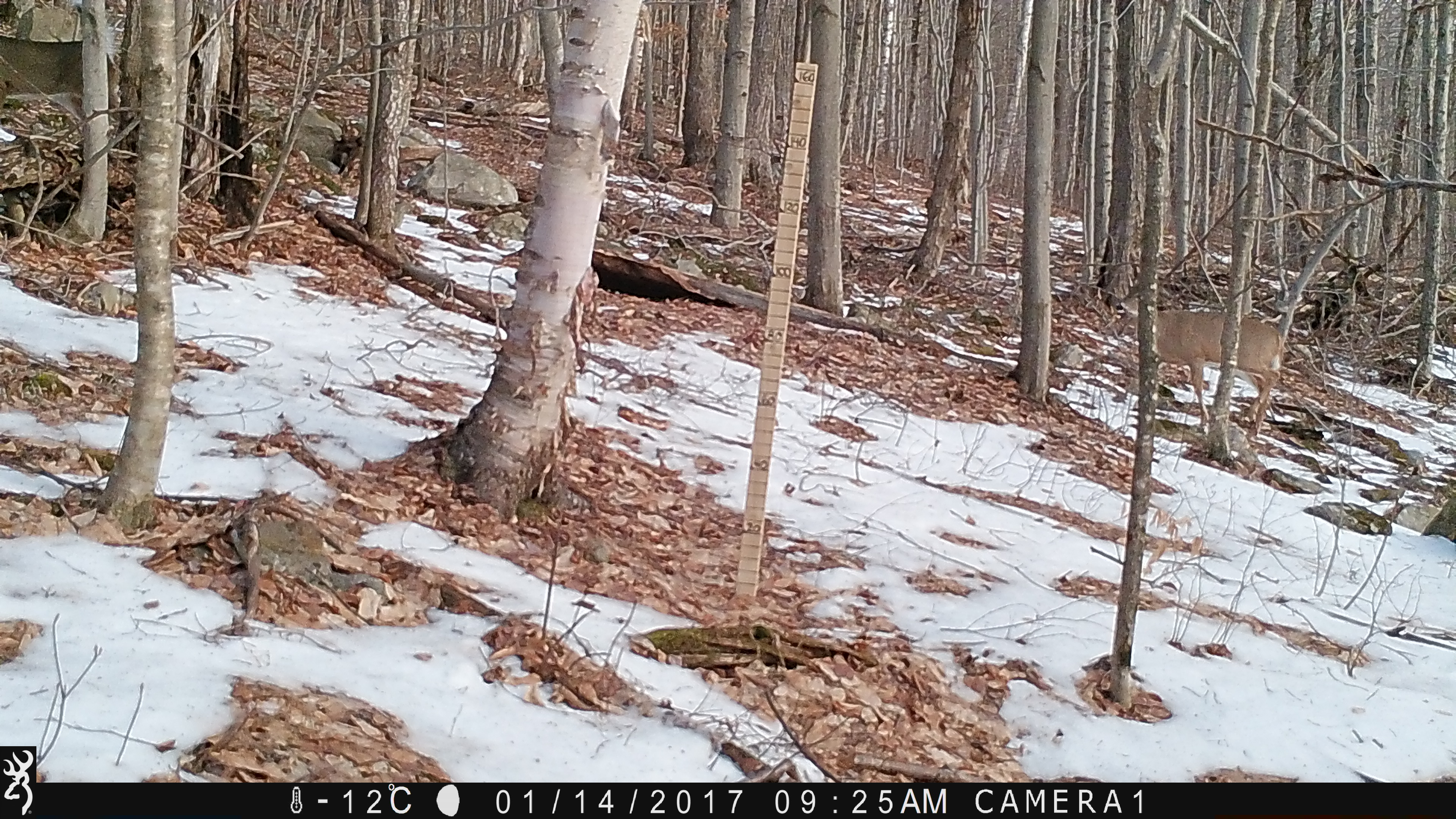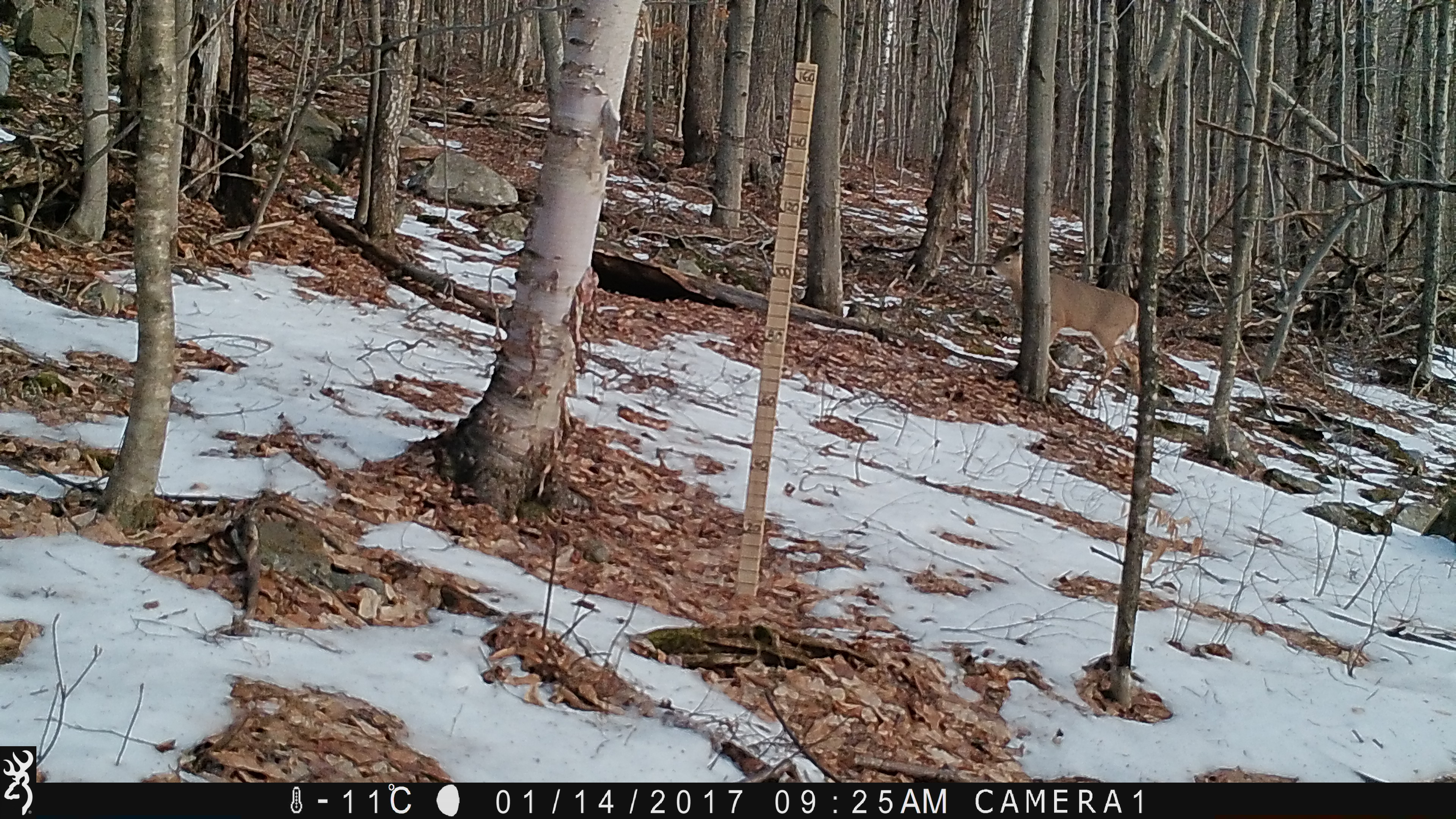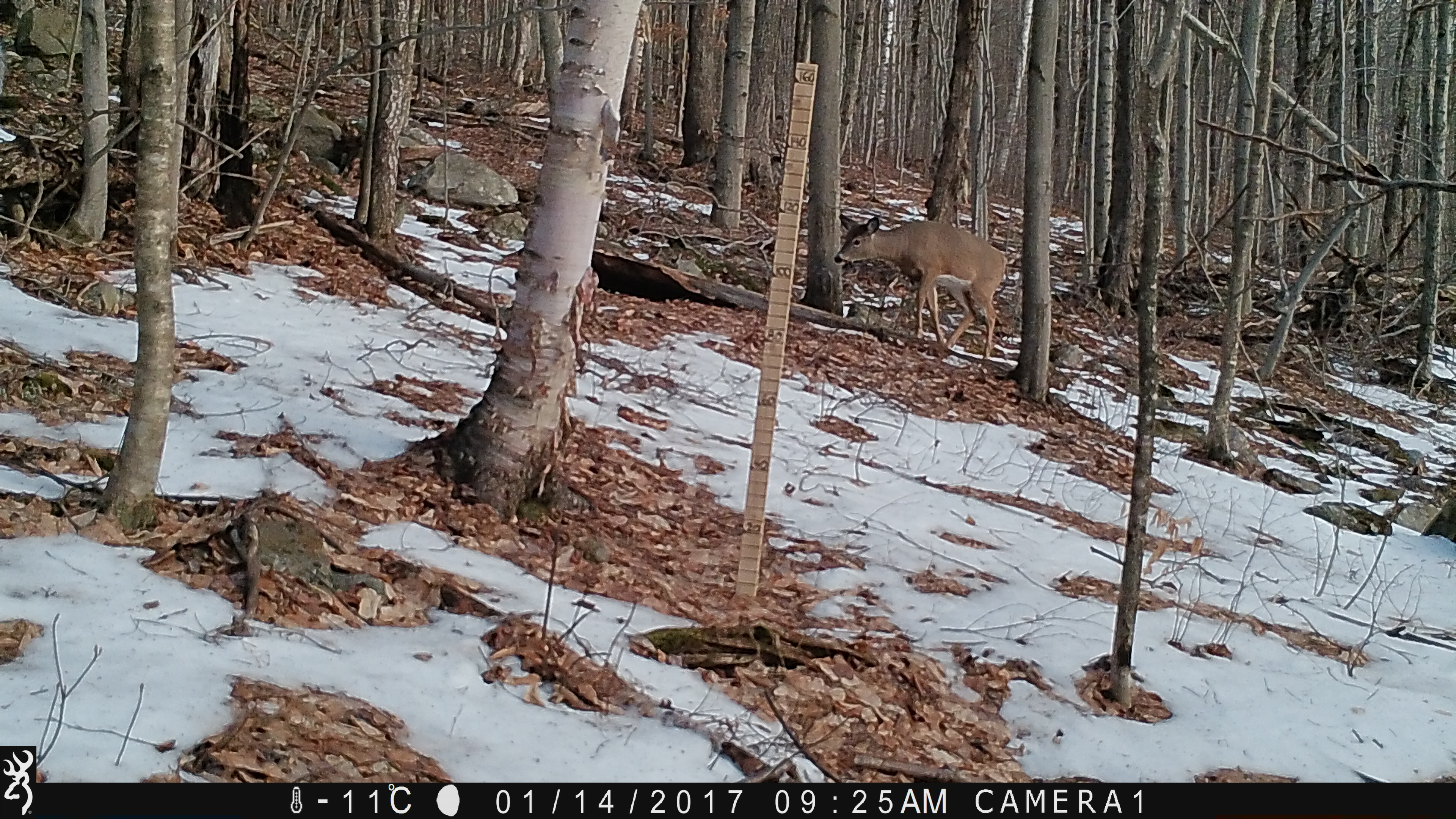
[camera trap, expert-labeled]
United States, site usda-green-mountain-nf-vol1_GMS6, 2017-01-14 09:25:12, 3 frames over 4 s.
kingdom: Animalia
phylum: Chordata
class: Mammalia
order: Artiodactyla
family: Cervidae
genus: Odocoileus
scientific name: Odocoileus virginianus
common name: white-tailed deer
White-tailed deer (Odocoileus virginianus).